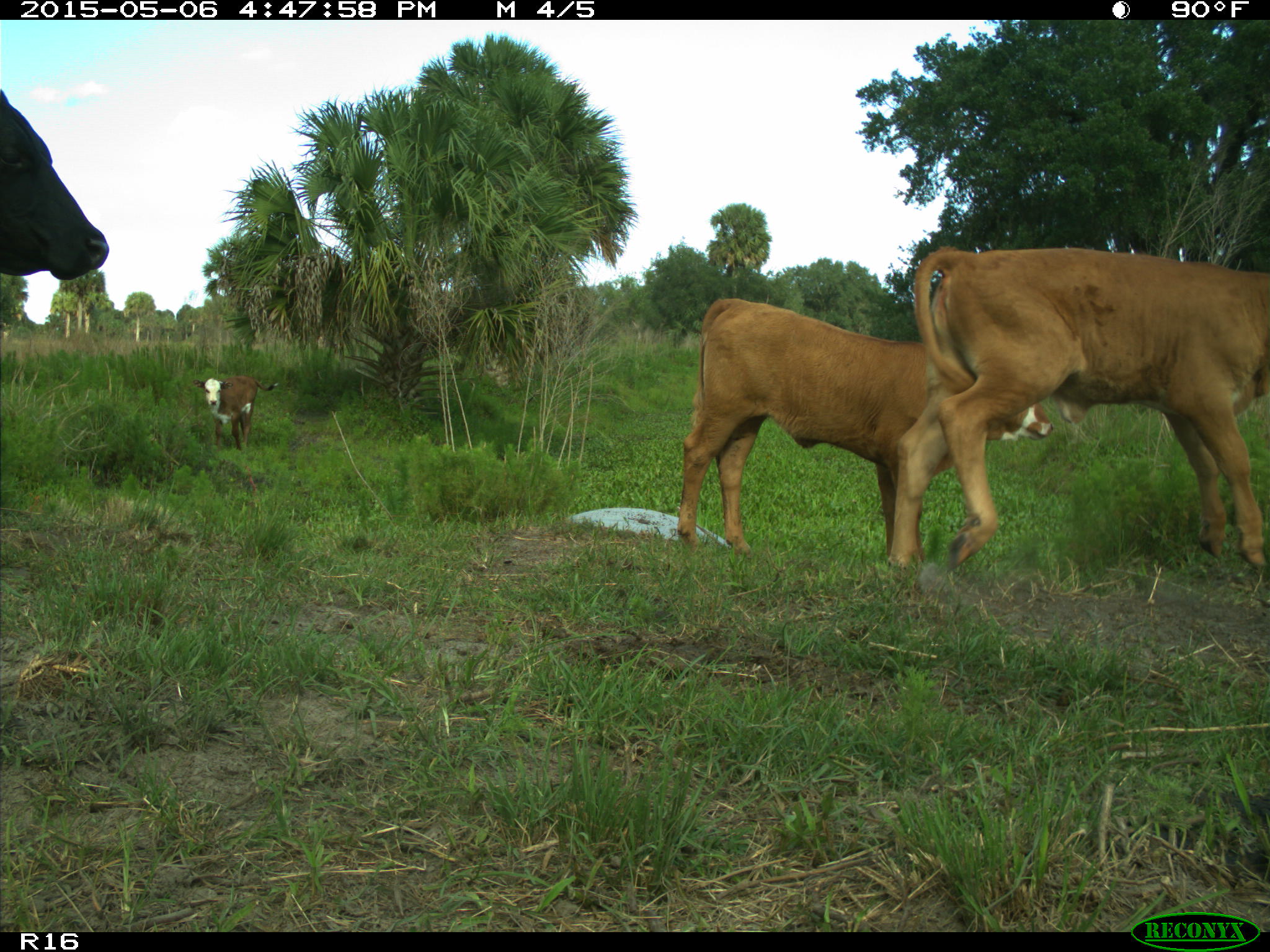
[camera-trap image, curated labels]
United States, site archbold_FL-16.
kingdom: Animalia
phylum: Chordata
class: Mammalia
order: Artiodactyla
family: Bovidae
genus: Bos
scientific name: Bos taurus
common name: domestic cow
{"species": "Bos taurus (domestic cow)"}